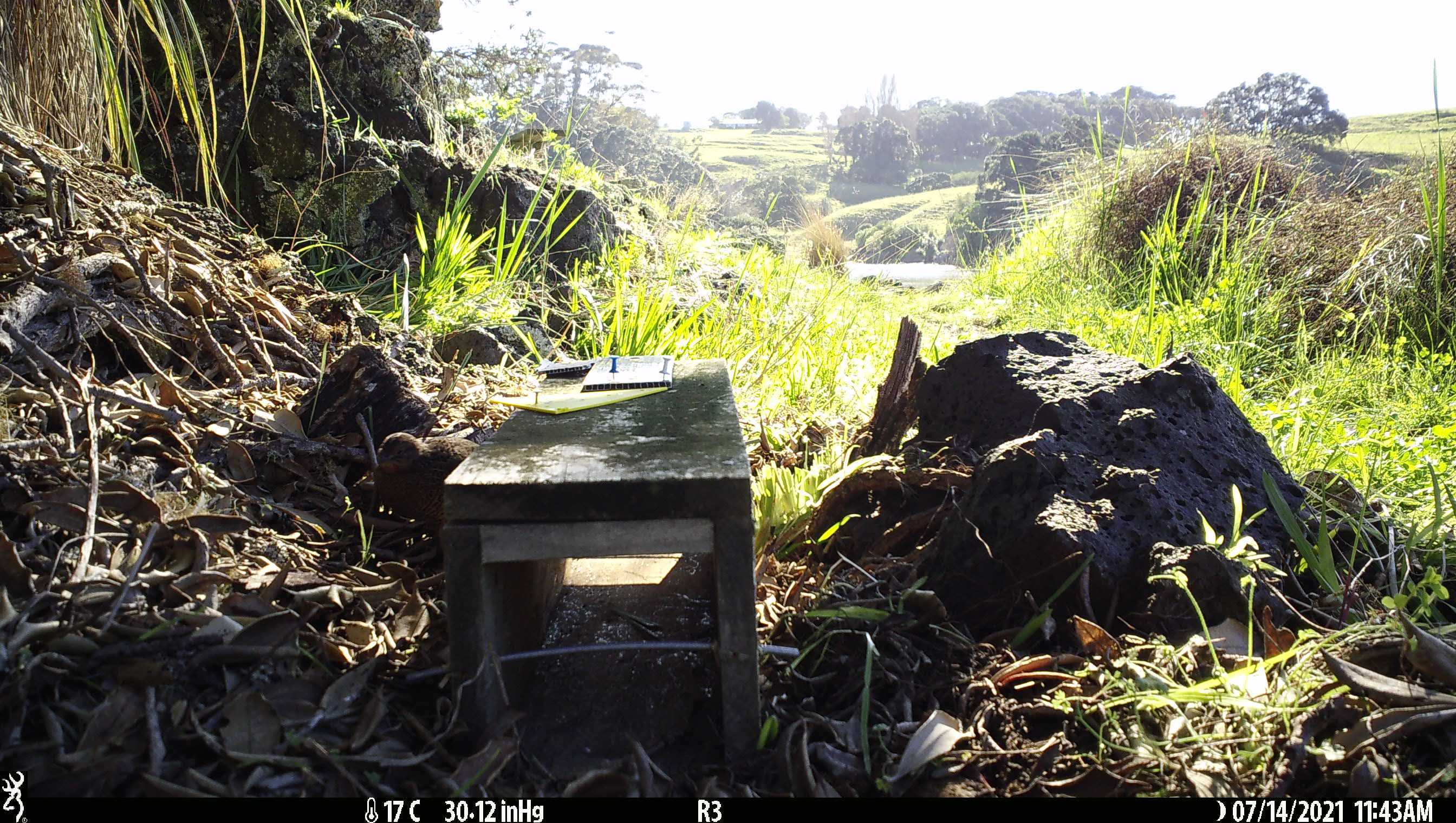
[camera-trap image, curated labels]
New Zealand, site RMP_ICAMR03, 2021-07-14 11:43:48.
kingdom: Animalia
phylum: Chordata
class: Aves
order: Galliformes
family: Phasianidae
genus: Synoicus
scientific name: Synoicus ypsilophorus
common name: brown quail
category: quail brown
Quail brown (brown quail) (Synoicus ypsilophorus).